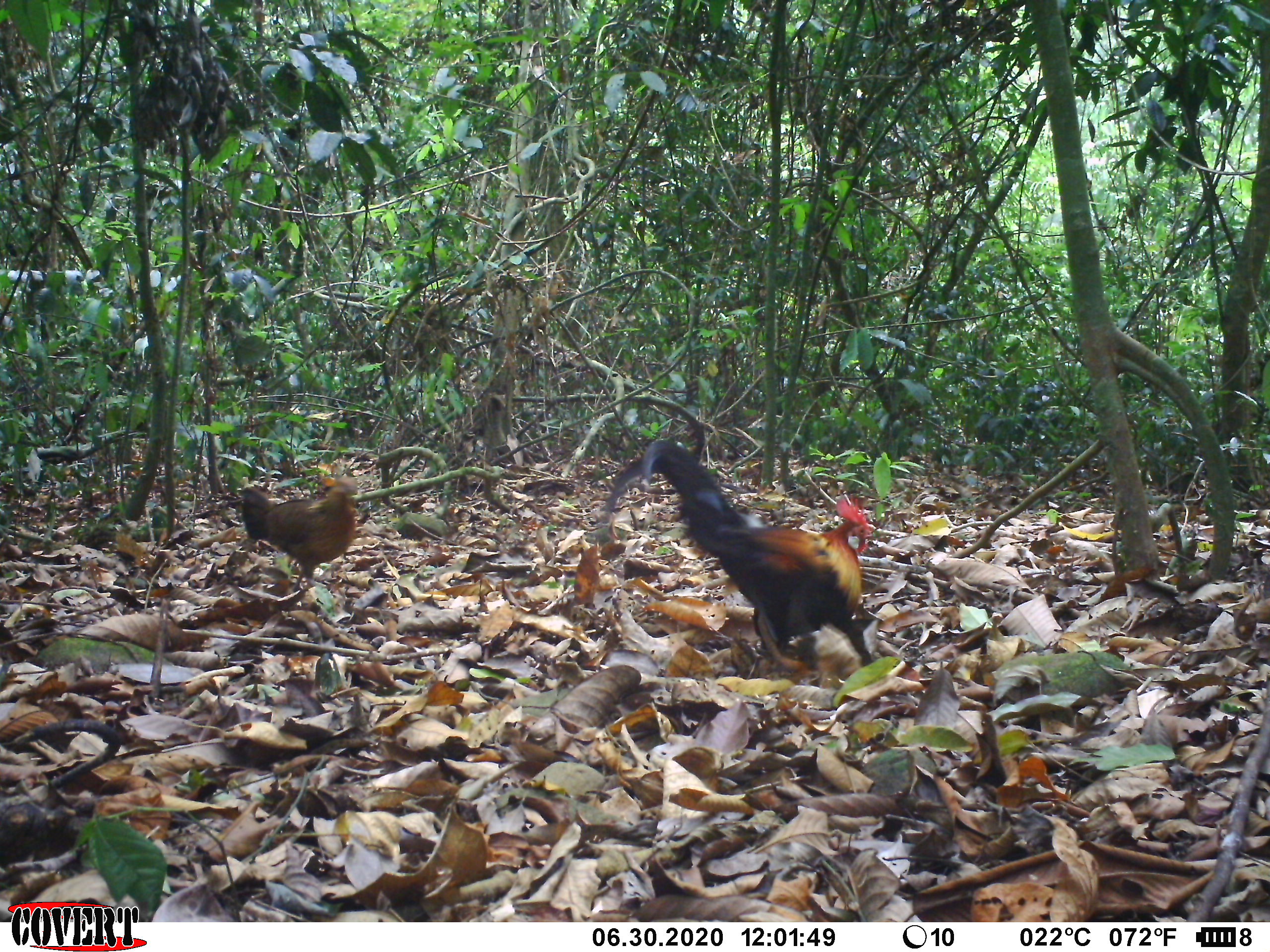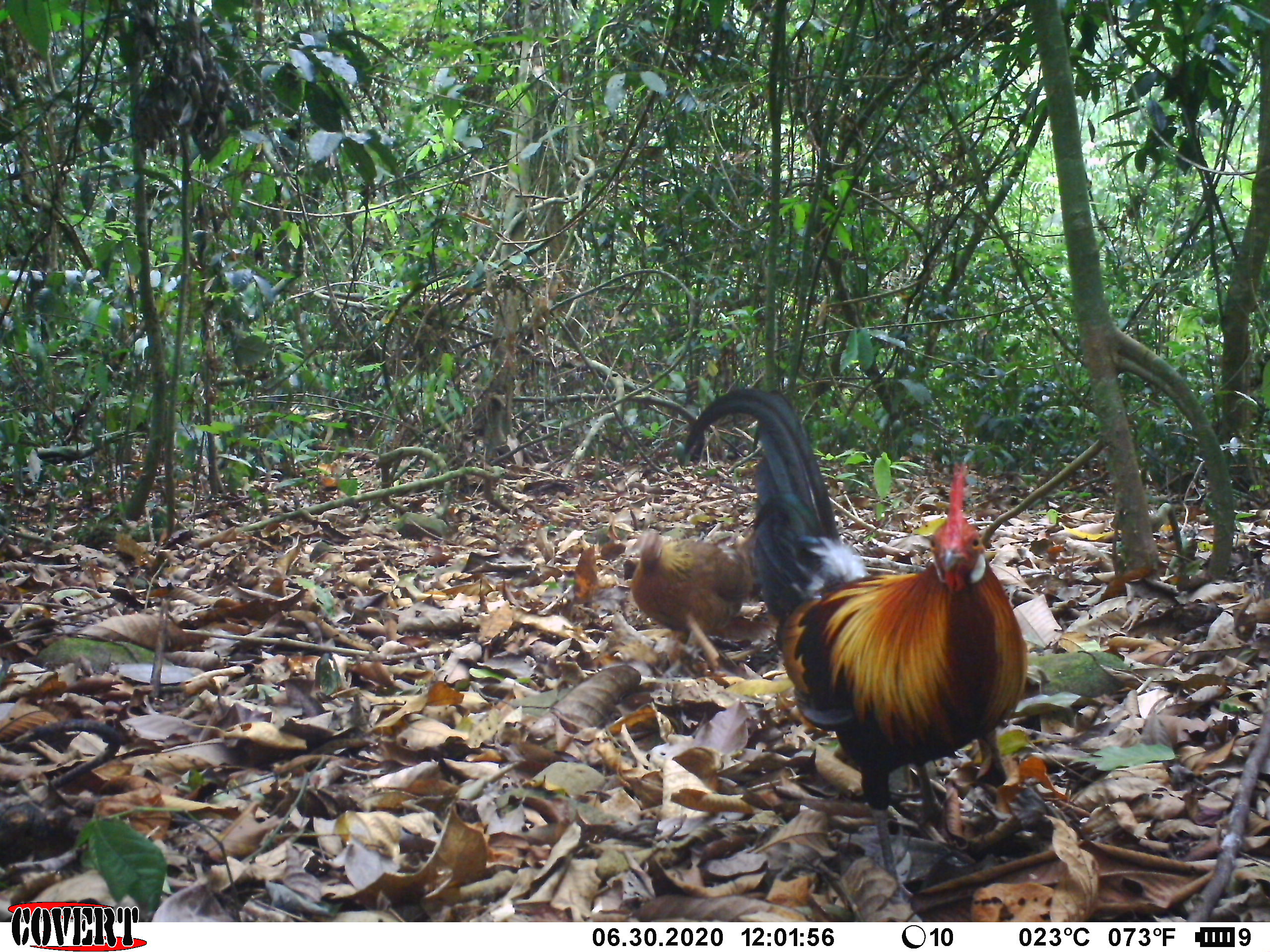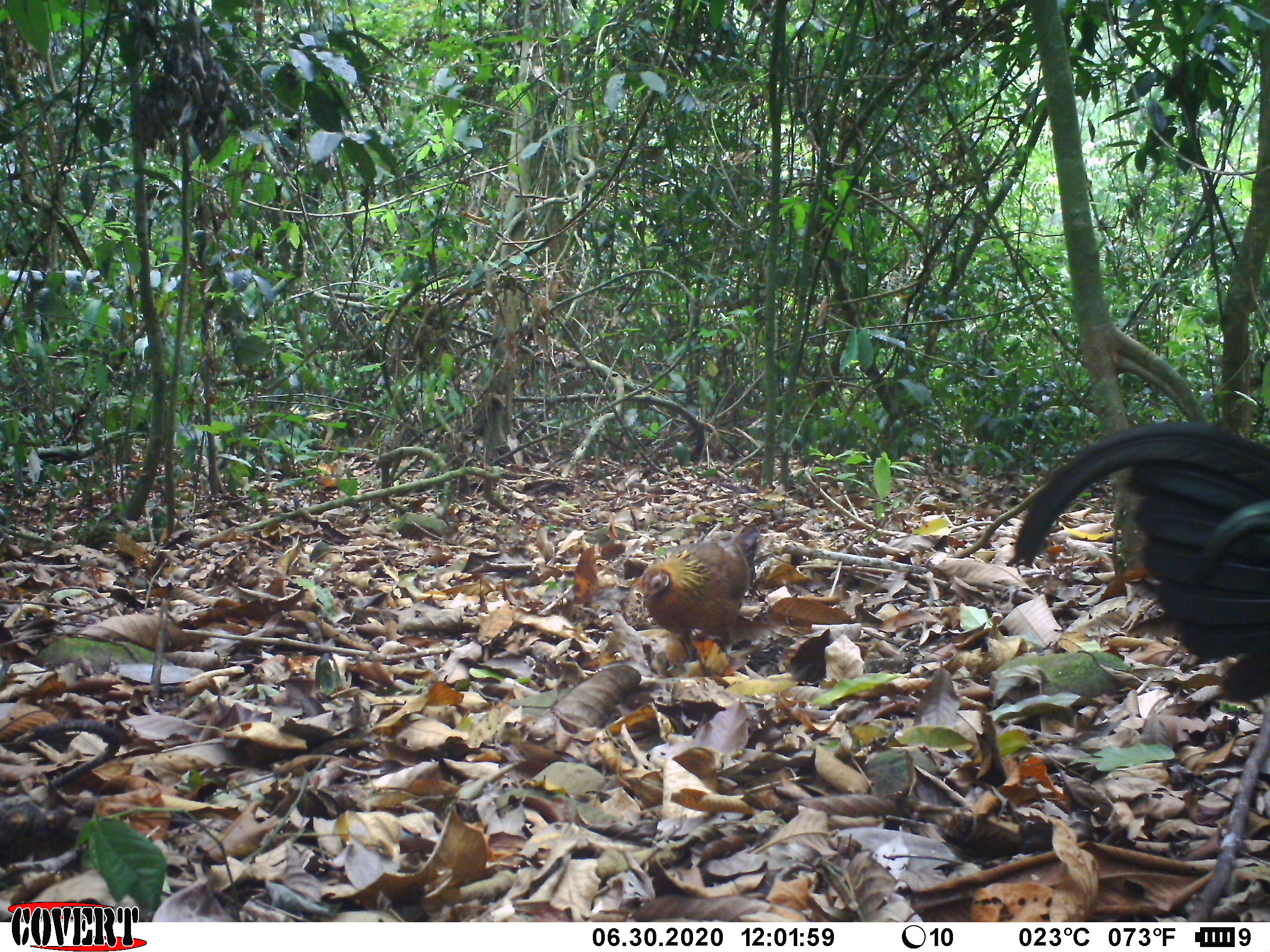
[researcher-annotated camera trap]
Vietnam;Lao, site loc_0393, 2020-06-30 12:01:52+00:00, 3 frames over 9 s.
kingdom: Animalia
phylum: Chordata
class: Aves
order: Galliformes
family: Phasianidae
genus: Gallus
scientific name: Gallus gallus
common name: red junglefowl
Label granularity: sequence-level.